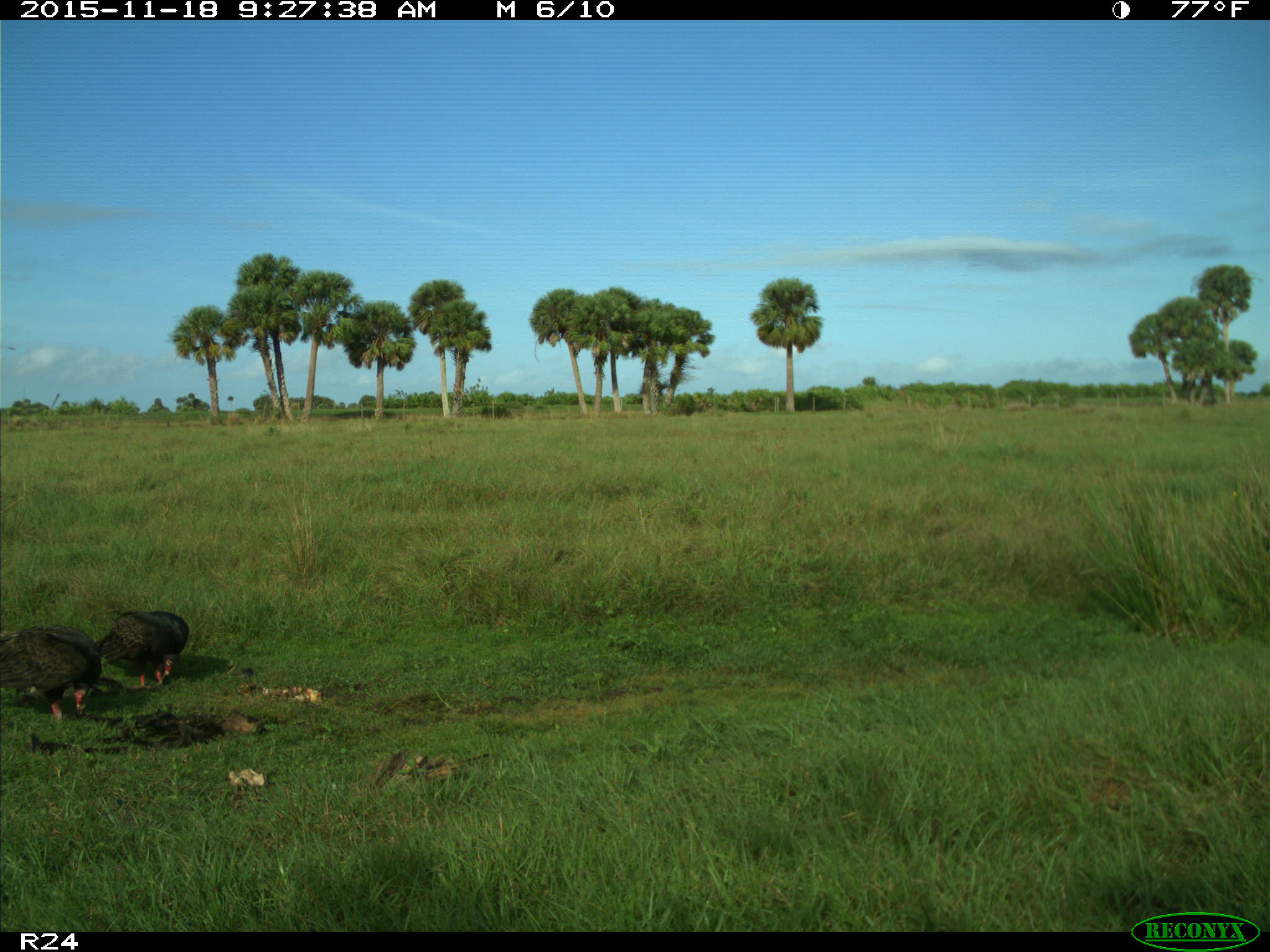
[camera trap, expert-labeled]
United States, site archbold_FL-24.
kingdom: Animalia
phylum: Chordata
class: Aves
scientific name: Aves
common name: birds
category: unidentified bird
Unidentified bird (birds) (Aves).